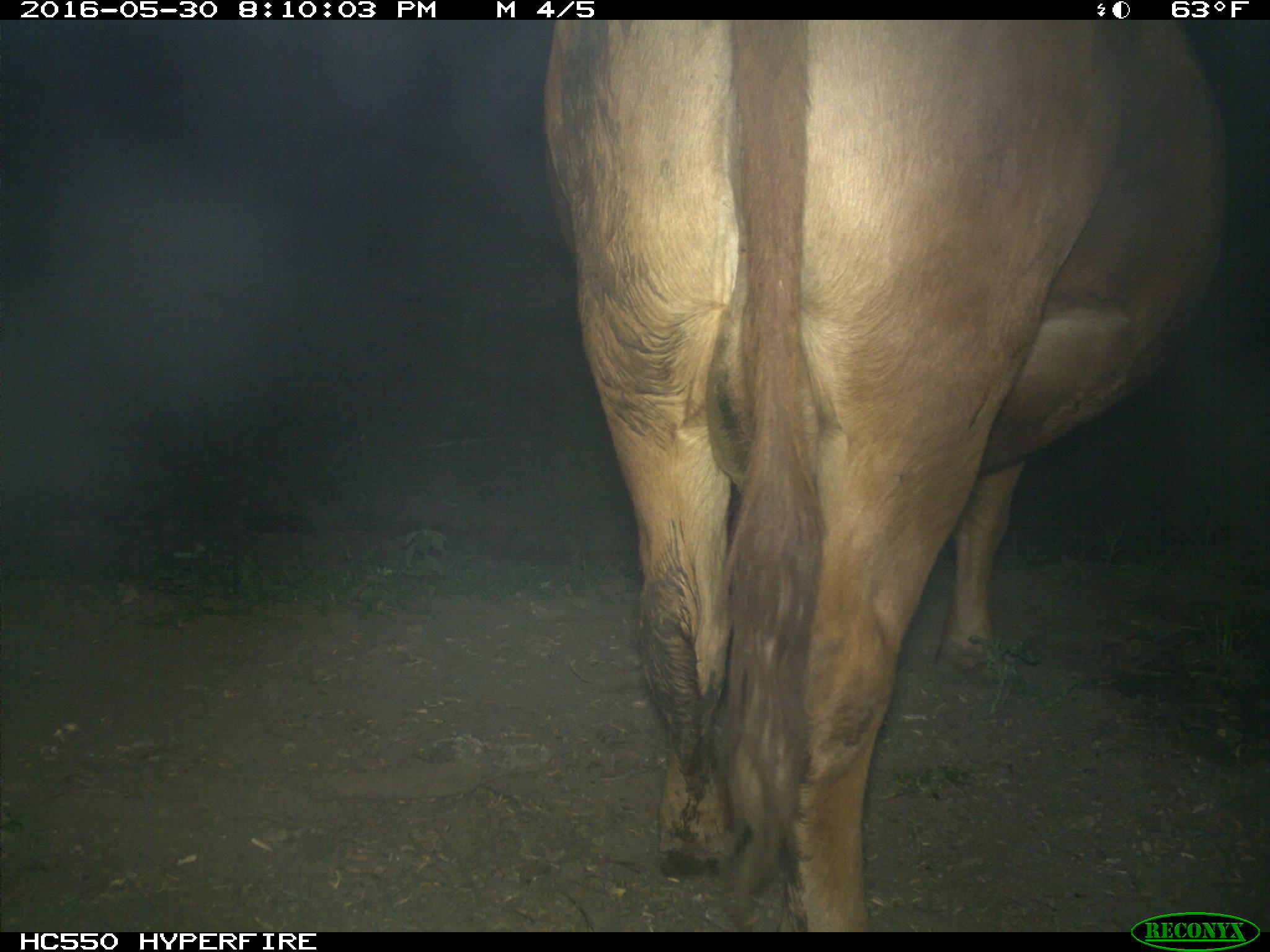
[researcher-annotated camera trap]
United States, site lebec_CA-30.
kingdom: Animalia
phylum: Chordata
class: Mammalia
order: Artiodactyla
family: Bovidae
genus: Bos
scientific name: Bos taurus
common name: domestic cow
Bos taurus (domestic cow).